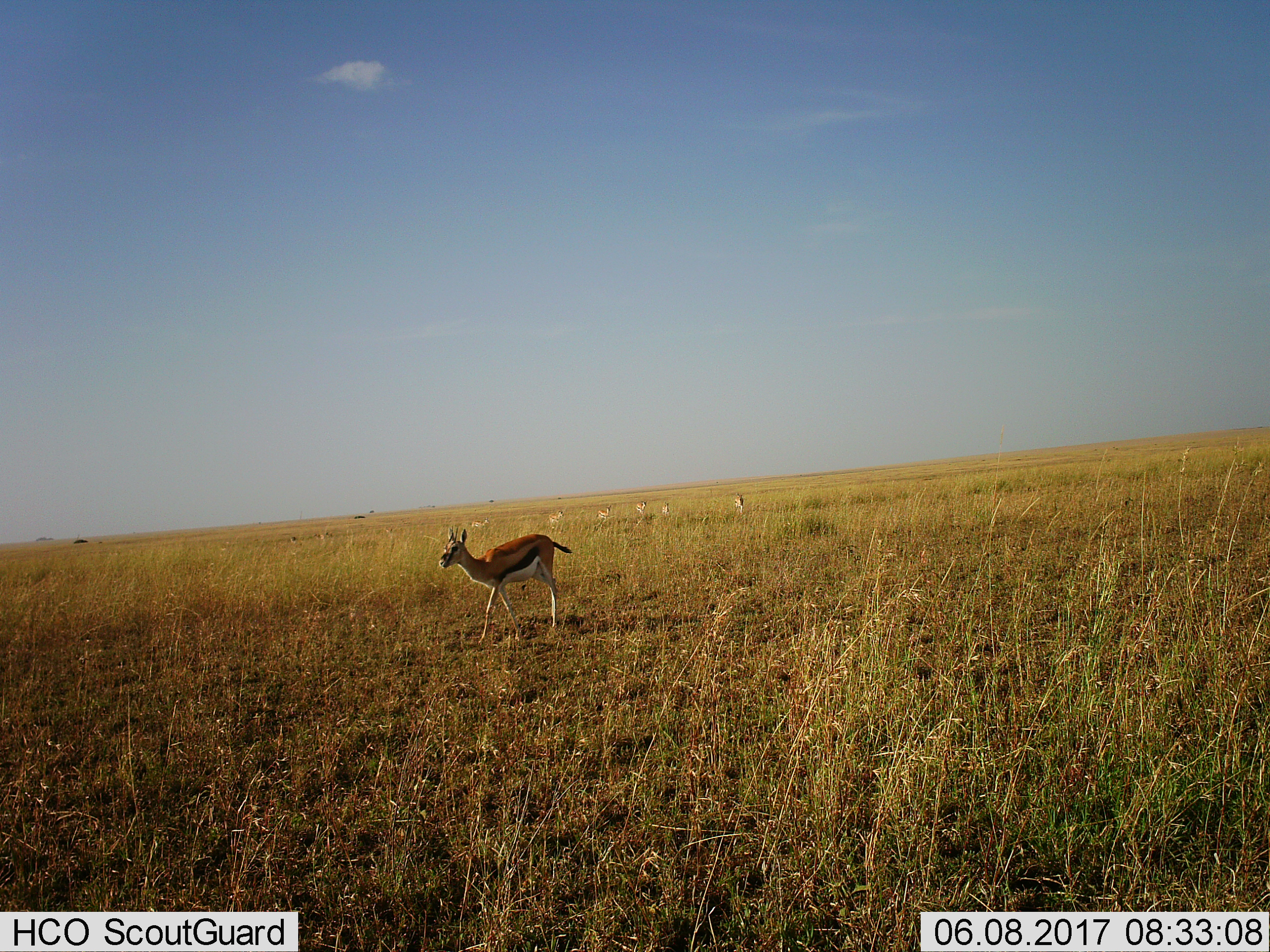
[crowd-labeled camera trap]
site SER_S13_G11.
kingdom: Animalia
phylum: Chordata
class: Mammalia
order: Artiodactyla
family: Bovidae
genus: Eudorcas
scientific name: Eudorcas thomsonii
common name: thomson's gazelle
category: gazellethomsons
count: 7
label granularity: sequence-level